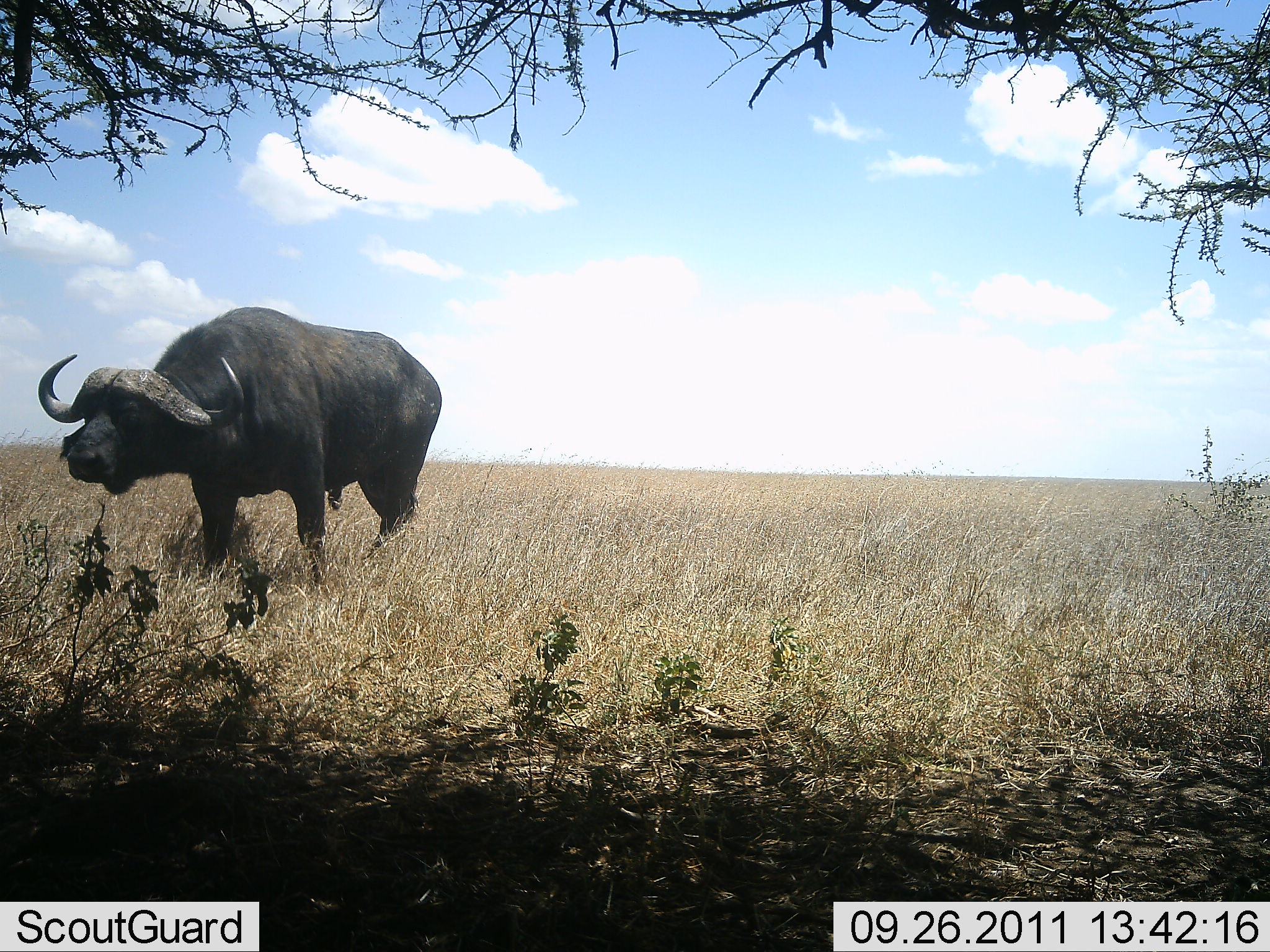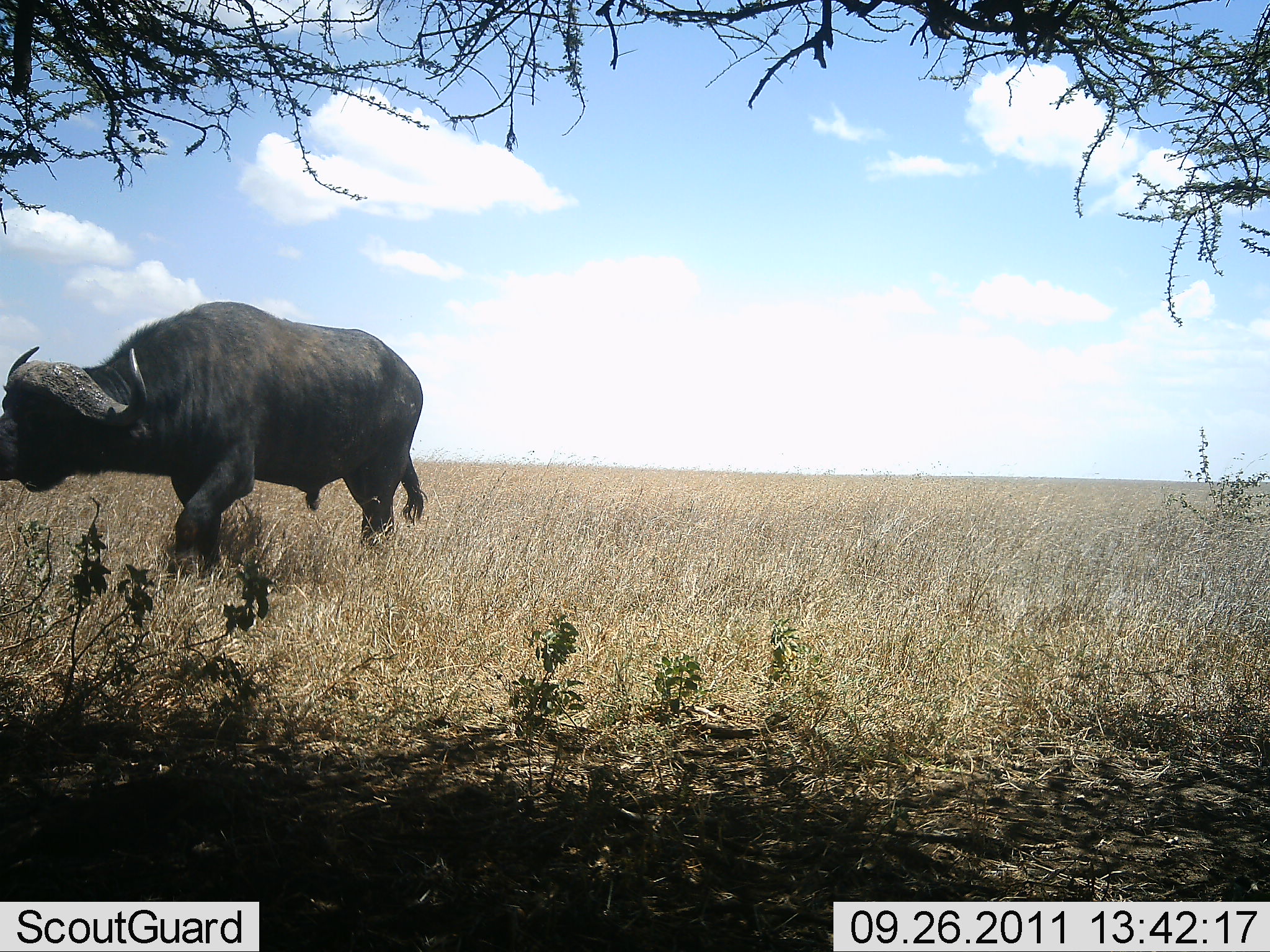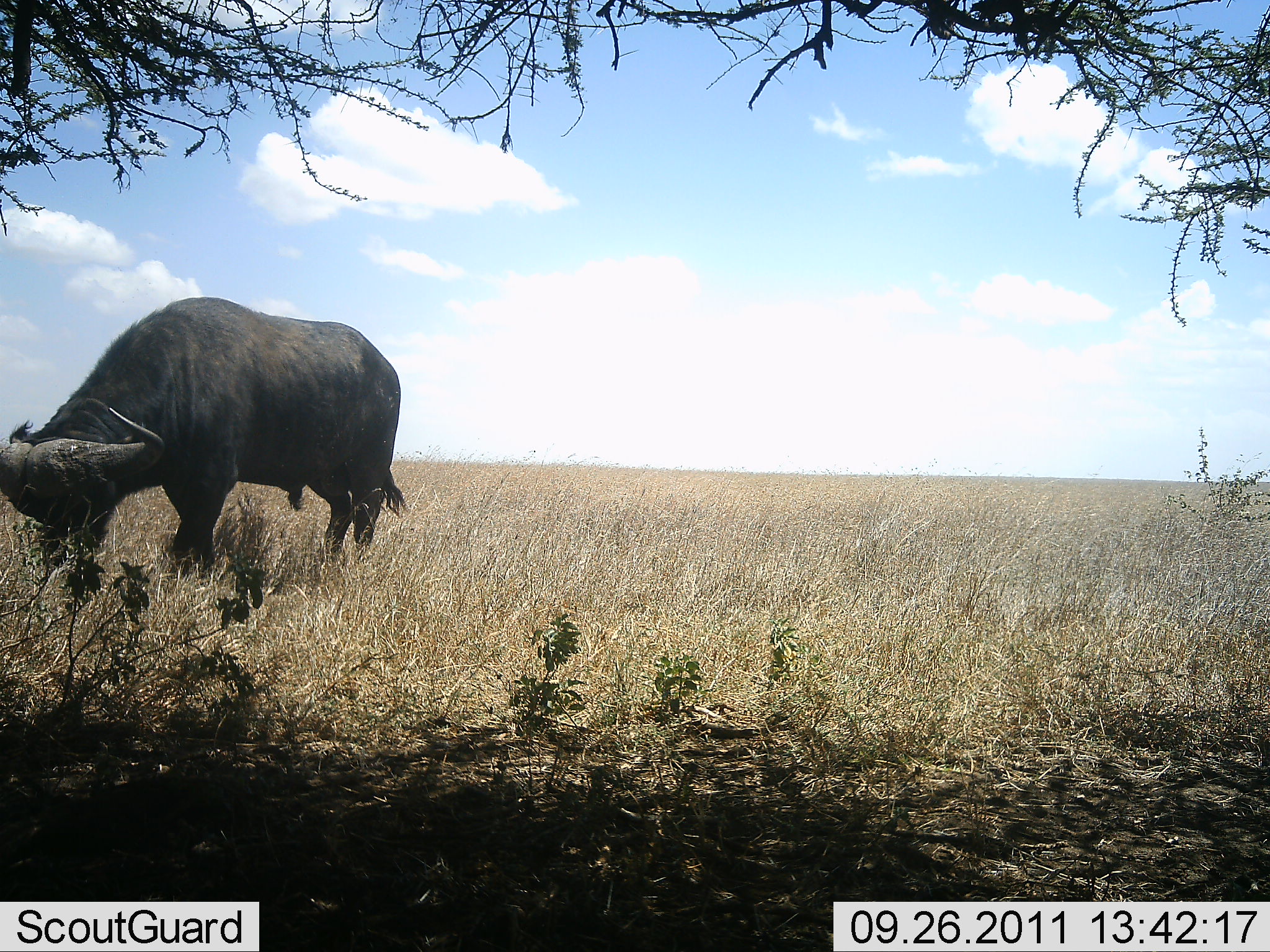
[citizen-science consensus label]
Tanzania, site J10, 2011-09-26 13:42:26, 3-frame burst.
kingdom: Animalia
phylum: Chordata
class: Mammalia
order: Artiodactyla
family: Bovidae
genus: Syncerus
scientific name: Syncerus caffer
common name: cape buffalo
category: buffalo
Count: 1.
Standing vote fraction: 8%.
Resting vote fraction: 0%.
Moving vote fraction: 83%.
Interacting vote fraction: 0%.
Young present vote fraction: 0%.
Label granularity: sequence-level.